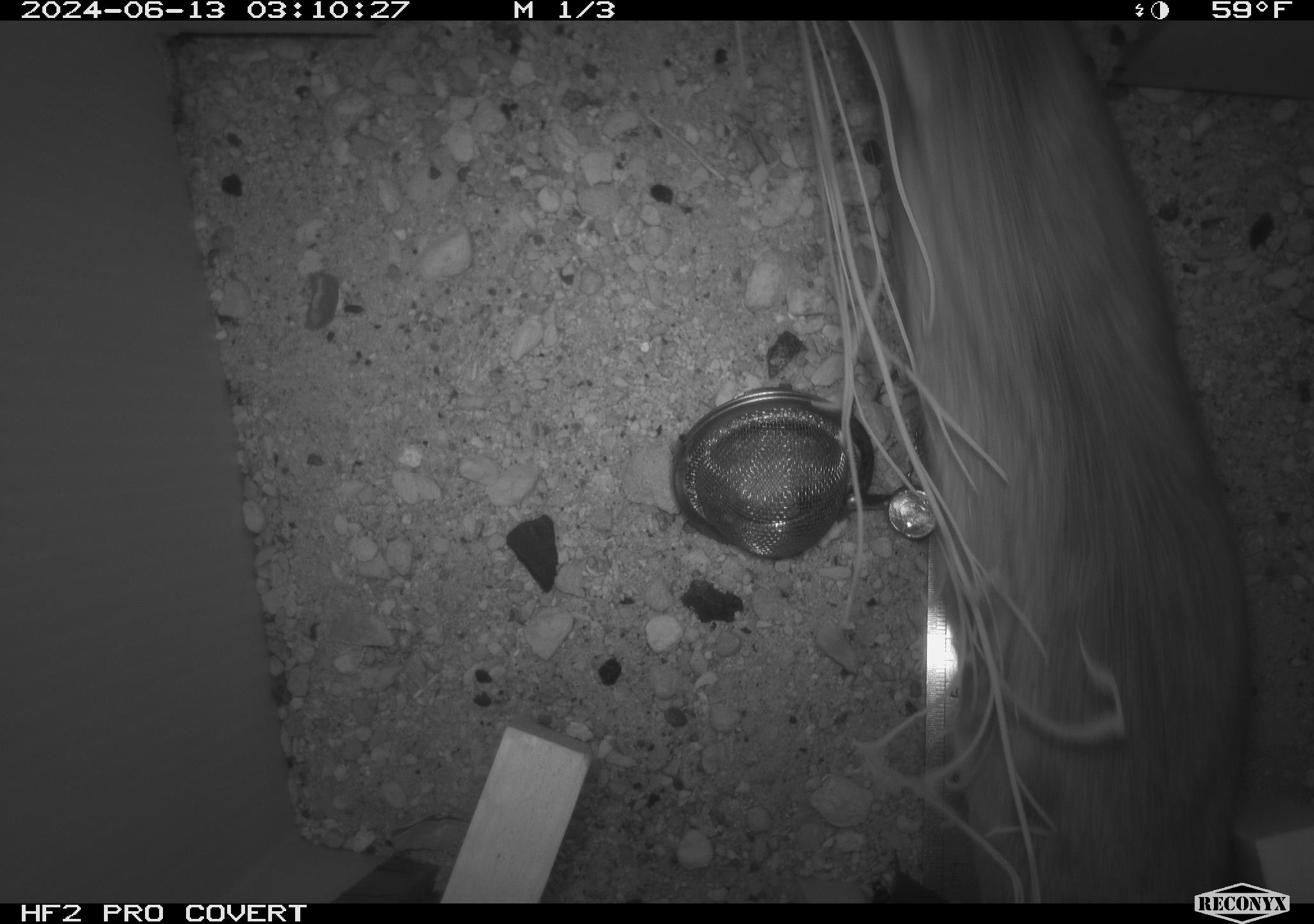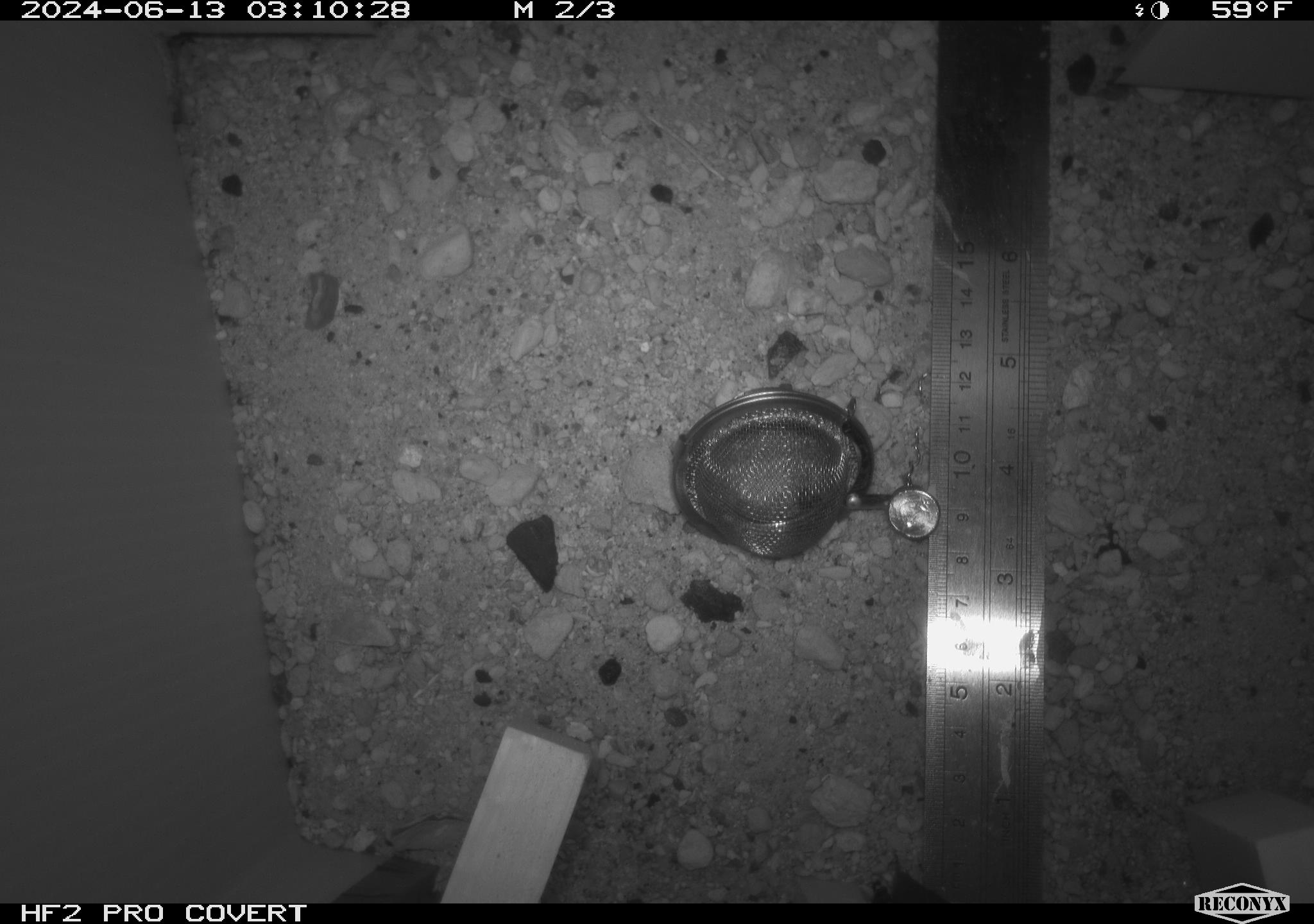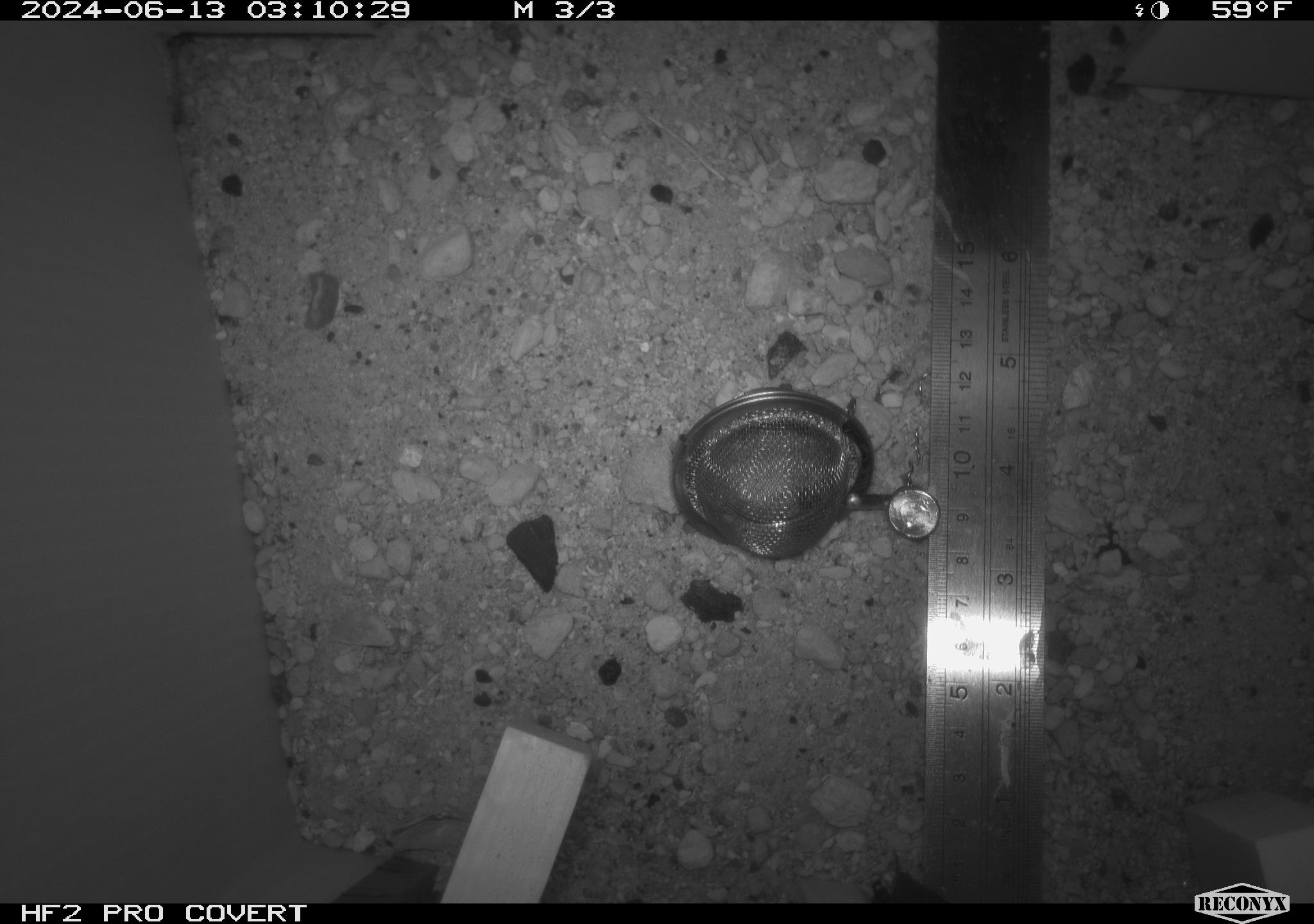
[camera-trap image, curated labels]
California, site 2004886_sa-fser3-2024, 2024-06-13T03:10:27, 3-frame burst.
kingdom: Animalia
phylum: Chordata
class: Mammalia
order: Rodentia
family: Sciuridae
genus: Neotamias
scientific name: Neotamias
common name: western chipmunks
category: neotamias species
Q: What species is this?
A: Neotamias species (western chipmunks) (Neotamias).